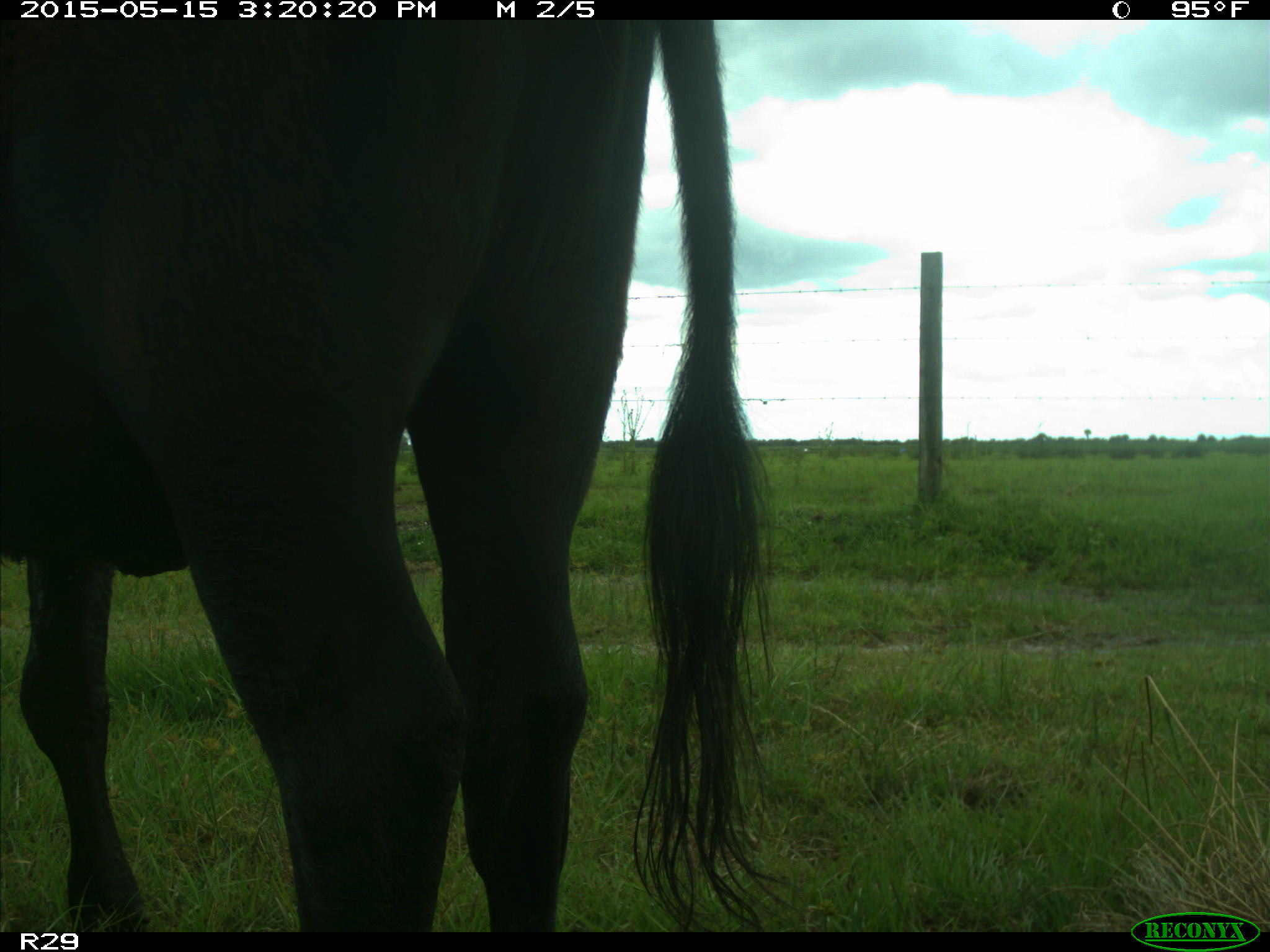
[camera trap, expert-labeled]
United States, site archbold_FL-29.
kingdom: Animalia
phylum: Chordata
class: Mammalia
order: Artiodactyla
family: Bovidae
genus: Bos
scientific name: Bos taurus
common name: domestic cow